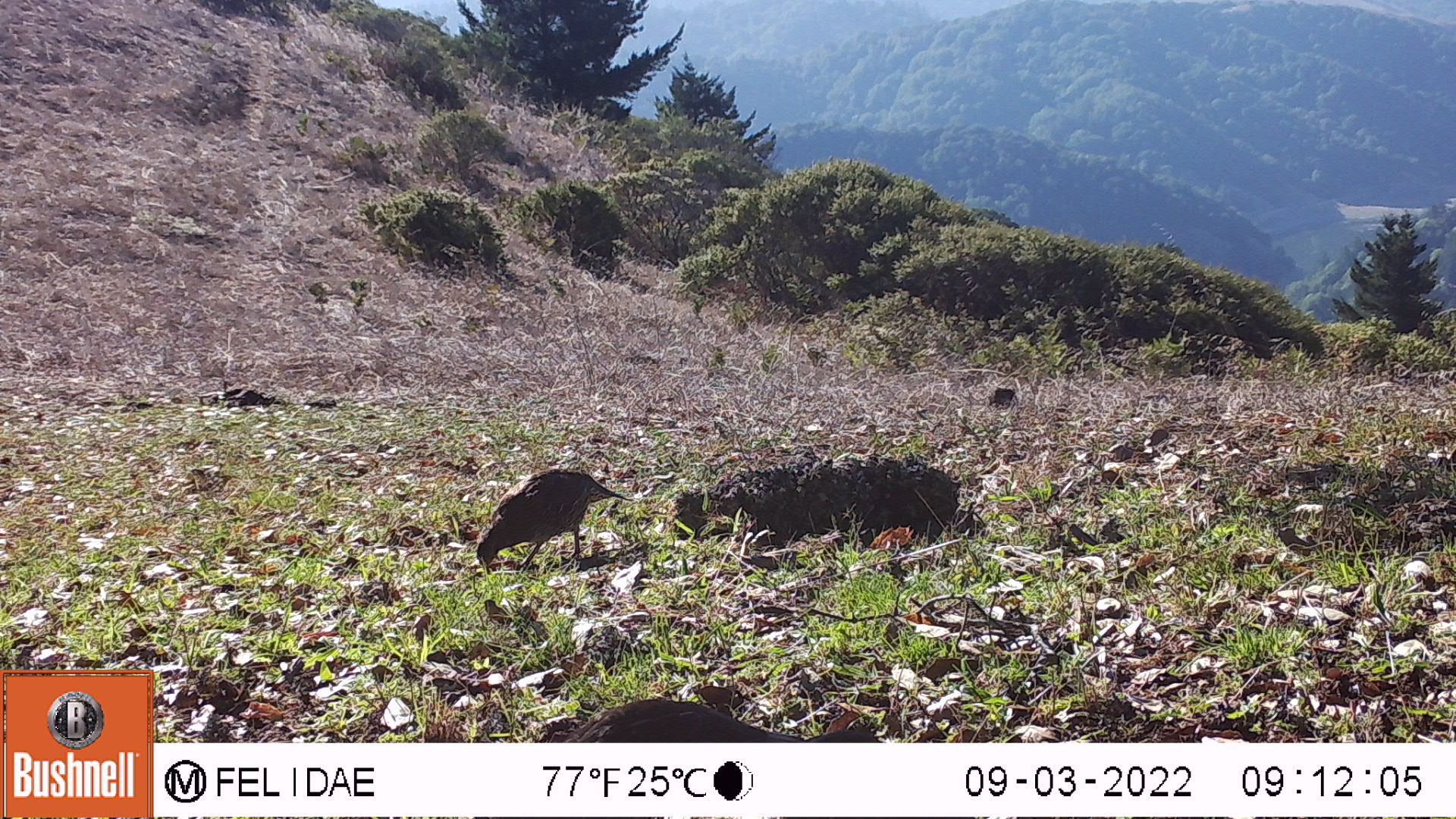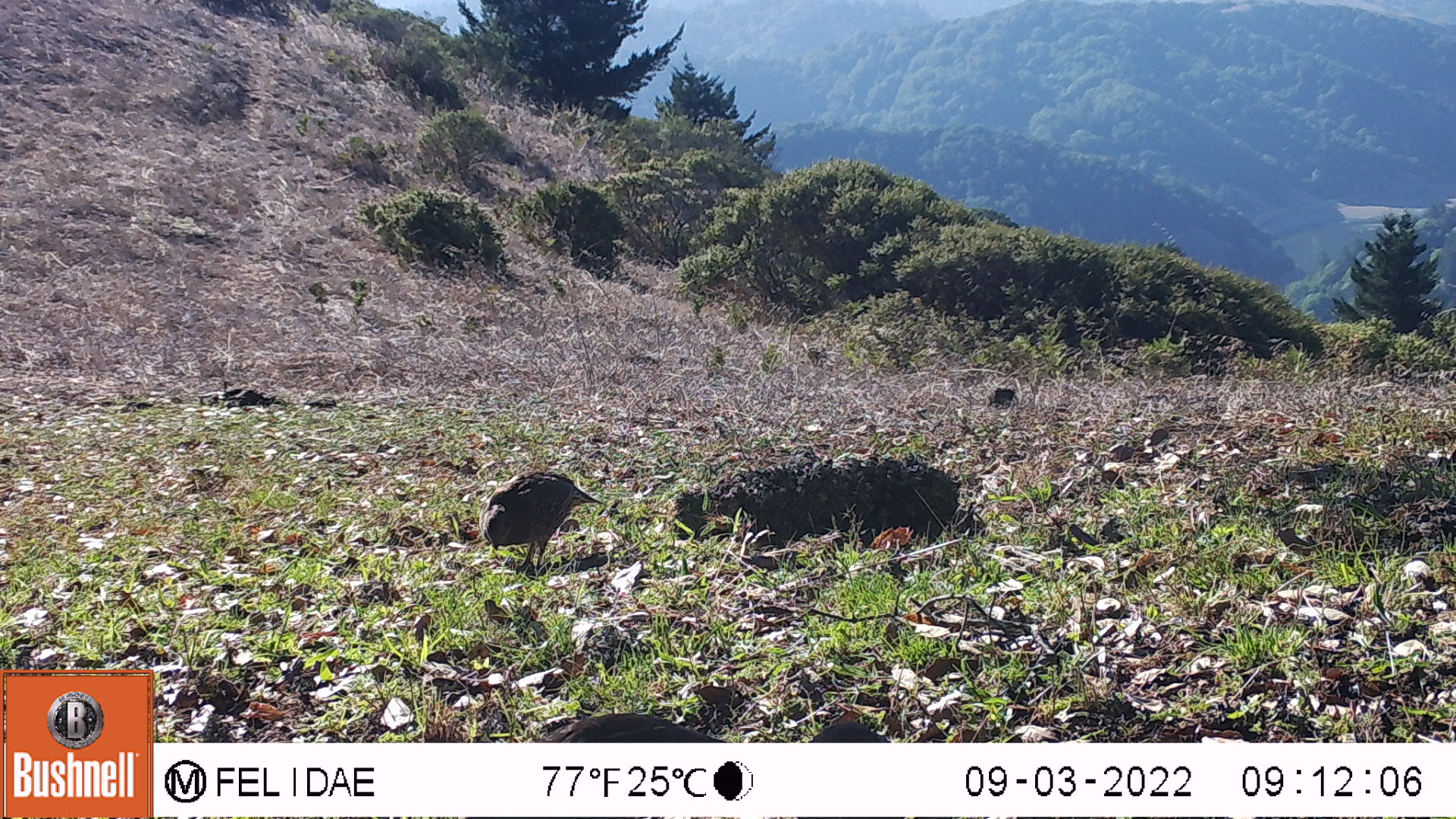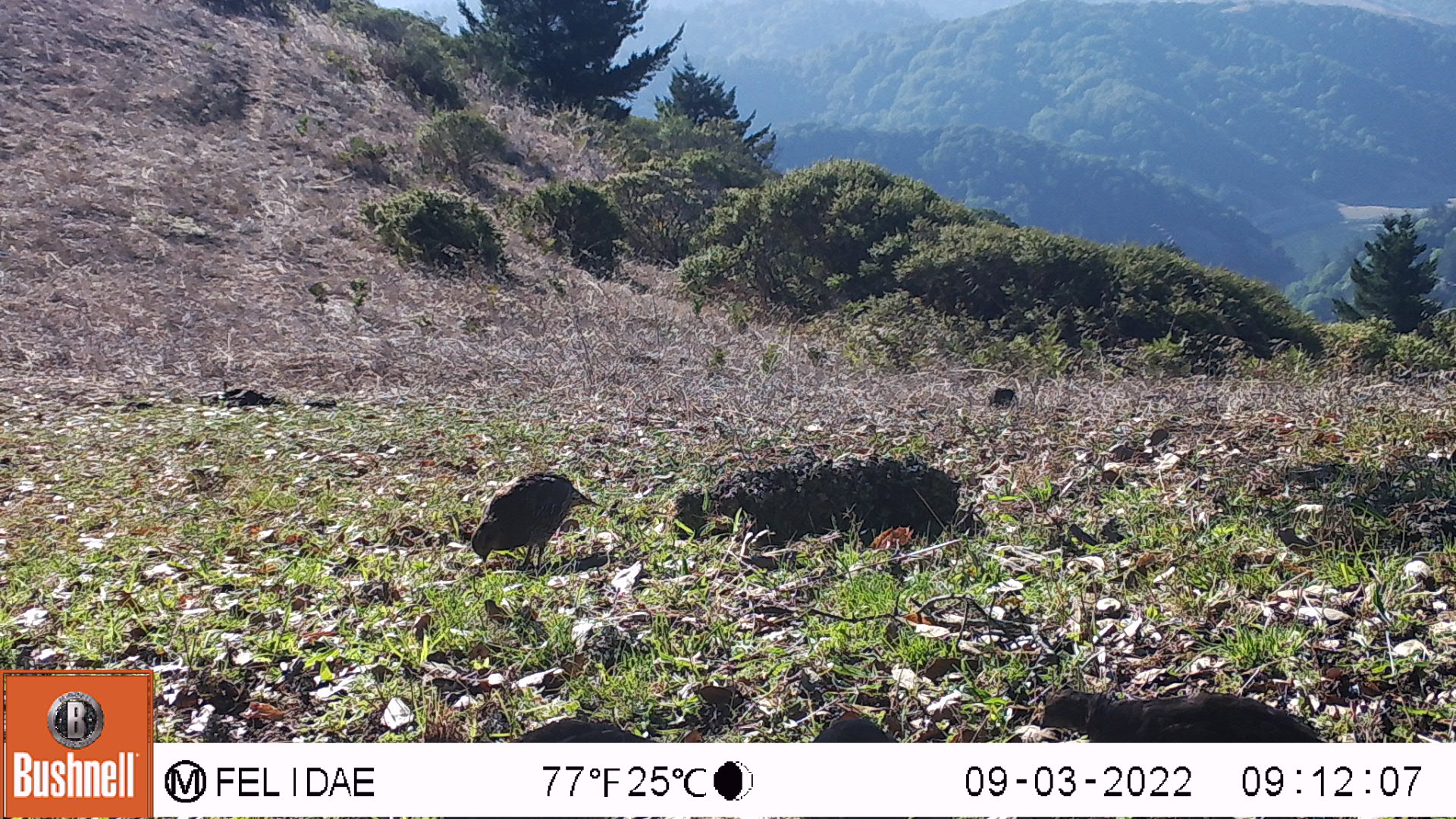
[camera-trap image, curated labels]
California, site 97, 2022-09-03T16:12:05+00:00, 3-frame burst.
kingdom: Animalia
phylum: Chordata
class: Aves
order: Galliformes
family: Odontophoridae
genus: Callipepla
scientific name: Callipepla californica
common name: california quail